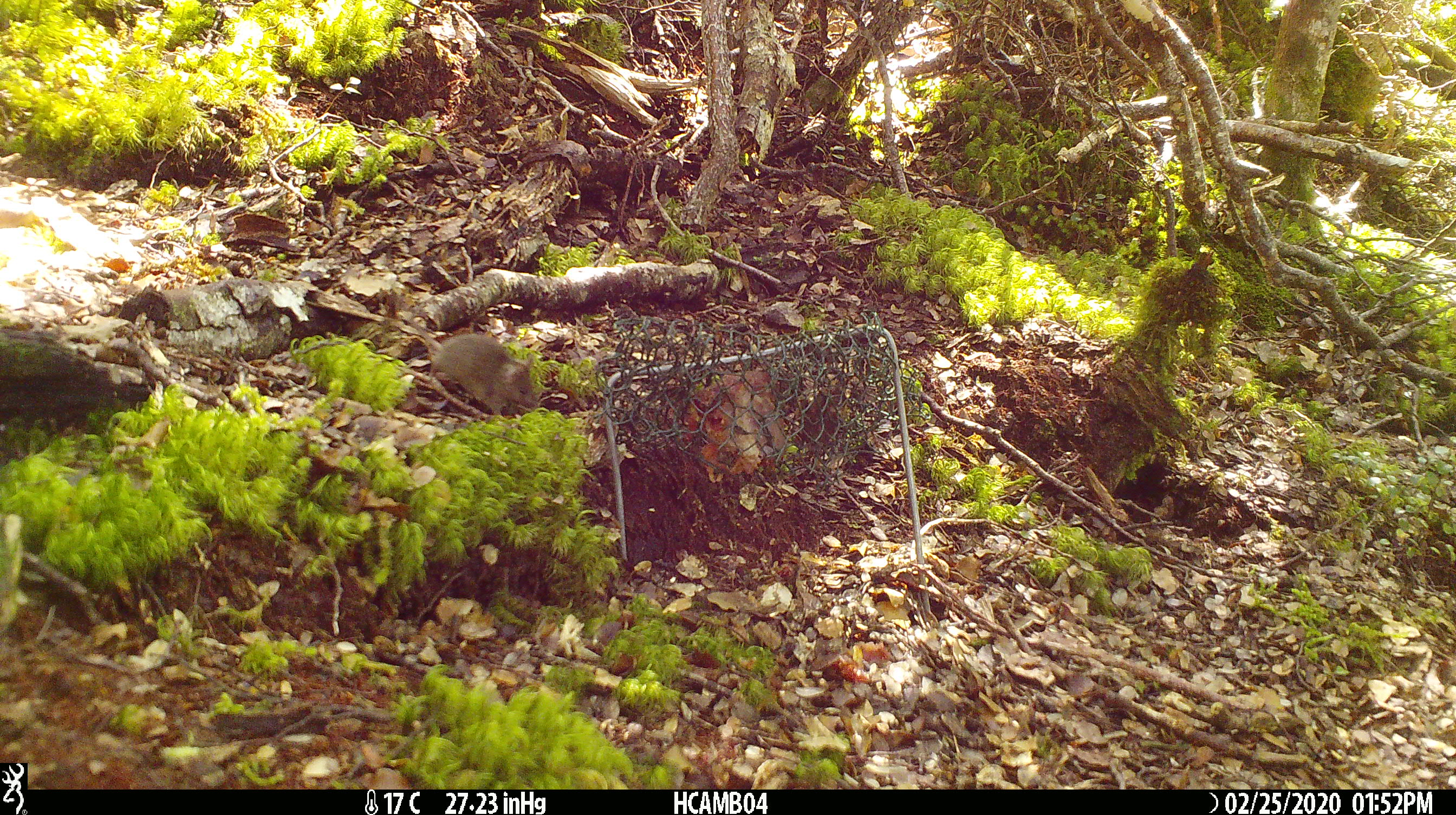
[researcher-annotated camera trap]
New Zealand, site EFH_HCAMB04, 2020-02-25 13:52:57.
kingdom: Animalia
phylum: Chordata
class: Mammalia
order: Rodentia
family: Muridae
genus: Mus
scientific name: Mus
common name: mouse